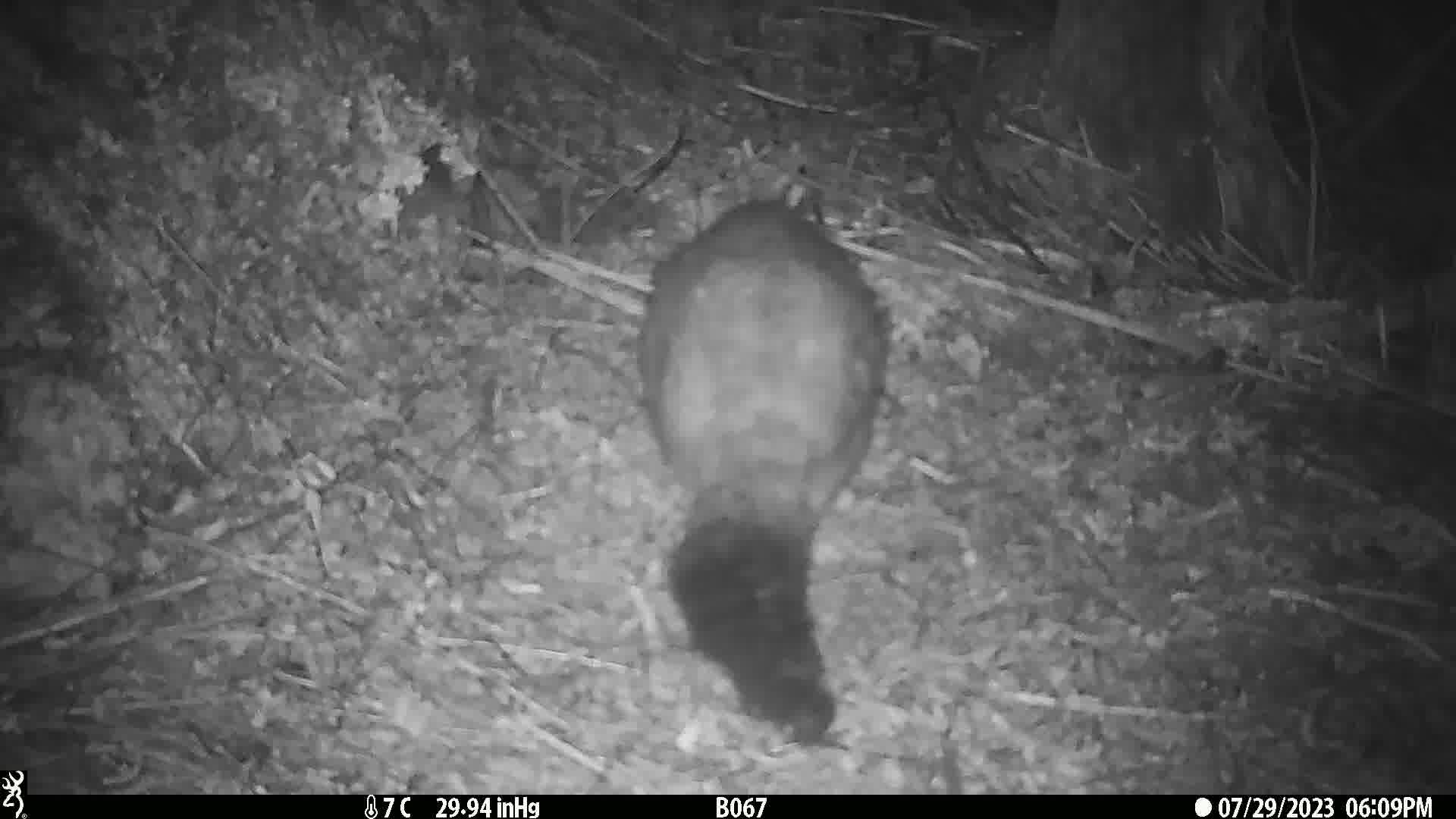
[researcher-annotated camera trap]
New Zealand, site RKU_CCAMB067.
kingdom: Animalia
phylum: Chordata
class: Mammalia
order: Diprotodontia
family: Phalangeridae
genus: Trichosurus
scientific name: Trichosurus vulpecula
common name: common brushtail possum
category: possum